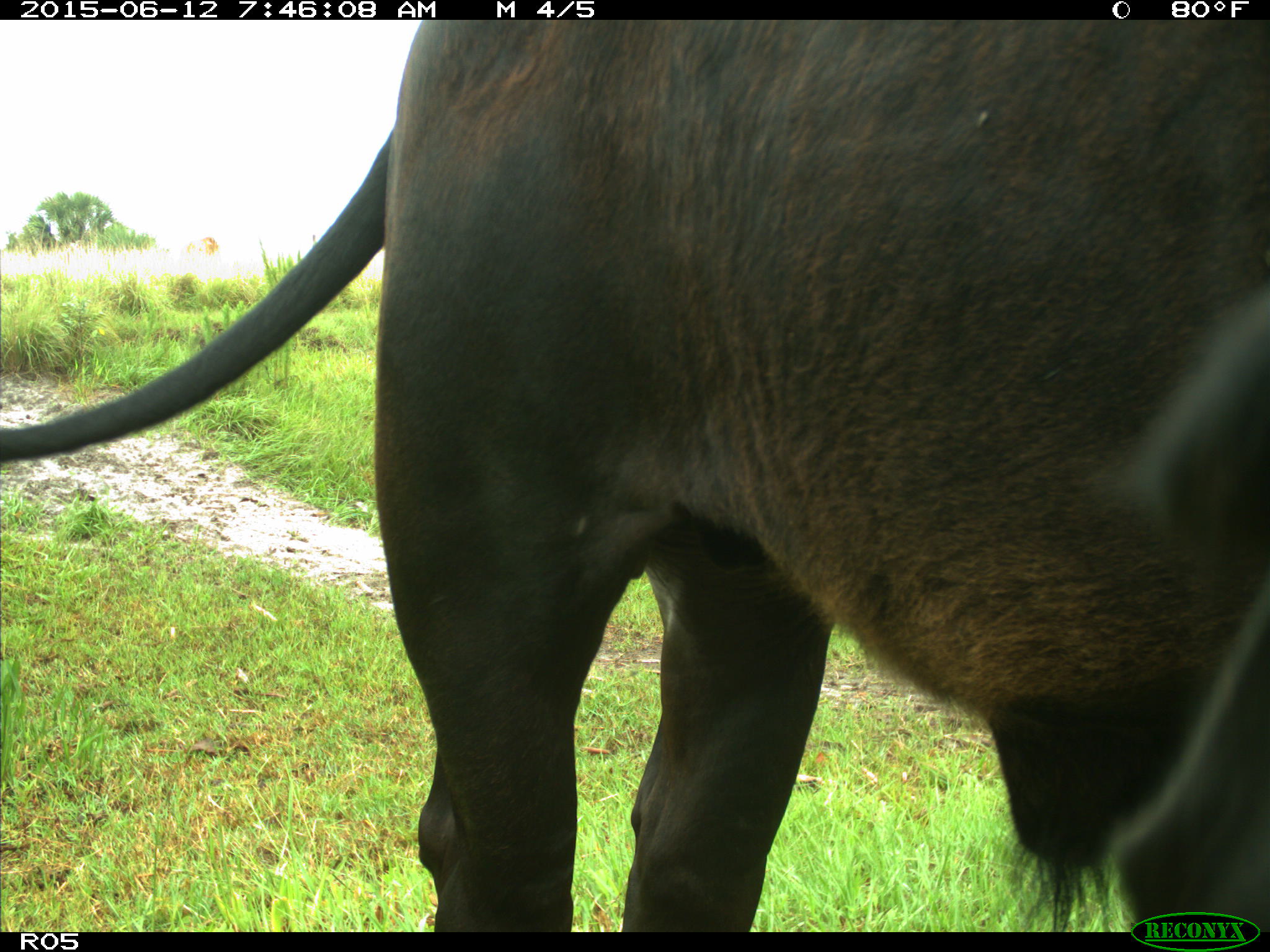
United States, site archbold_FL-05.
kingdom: Animalia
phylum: Chordata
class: Mammalia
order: Artiodactyla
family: Bovidae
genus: Bos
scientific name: Bos taurus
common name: domestic cow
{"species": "Bos taurus (domestic cow)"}